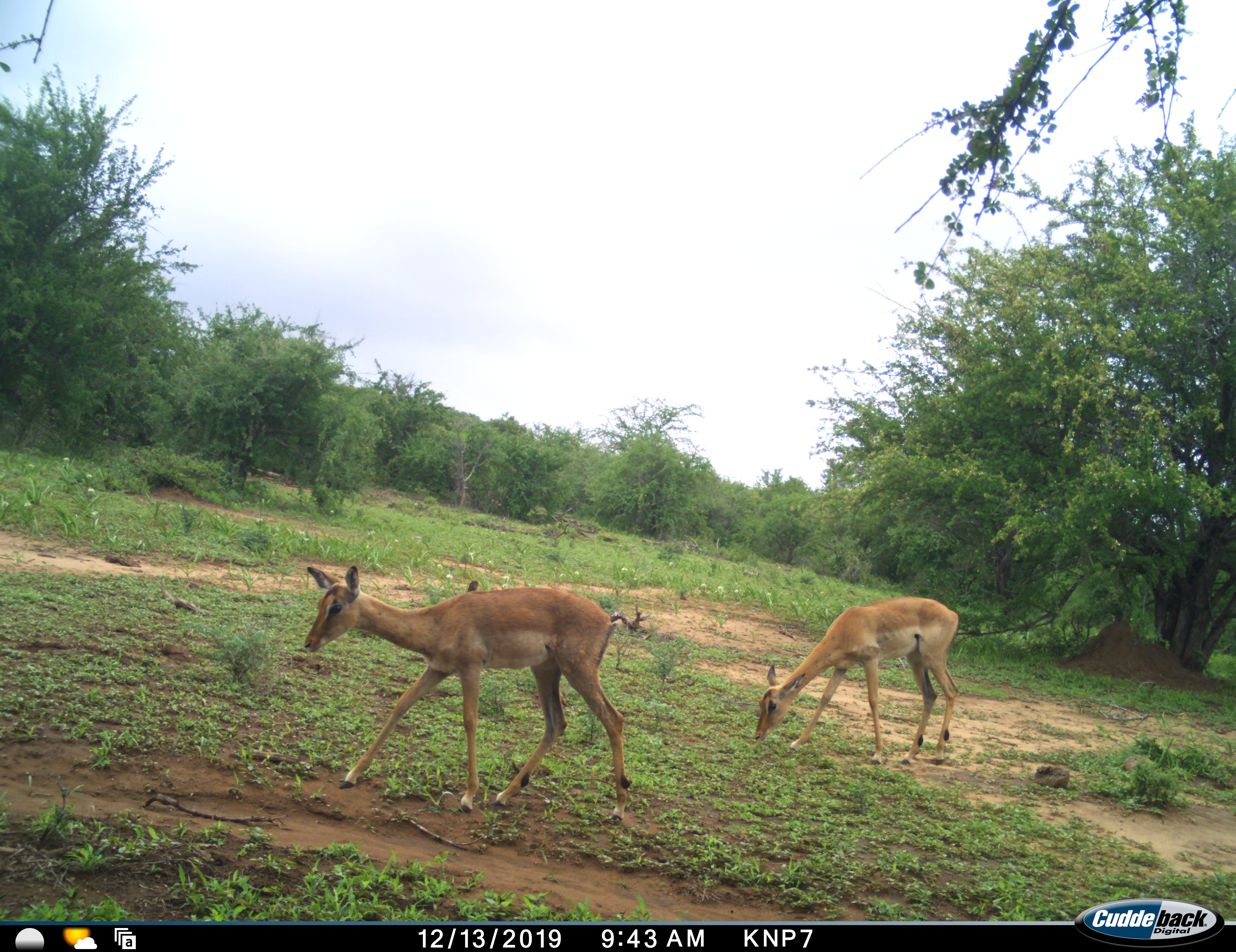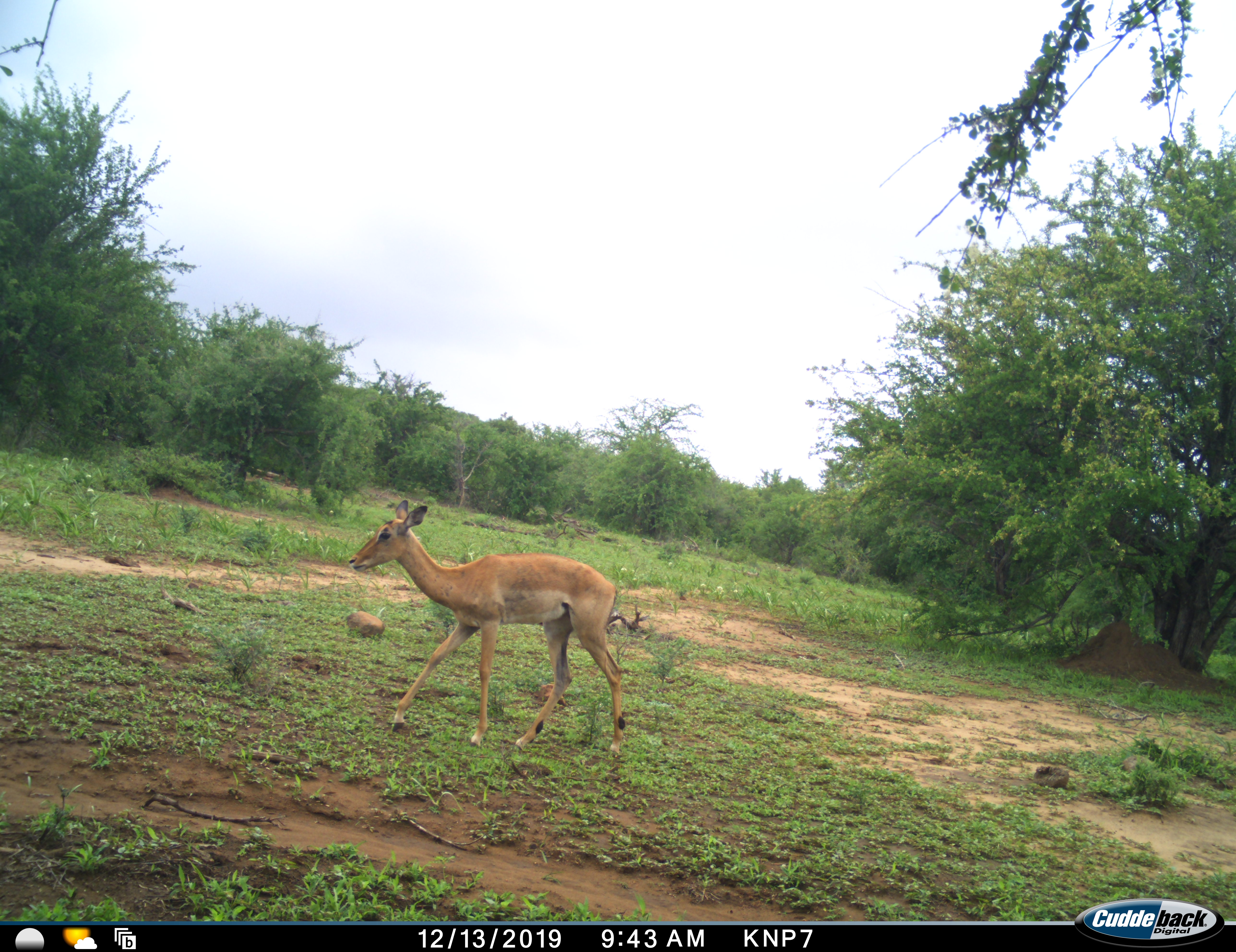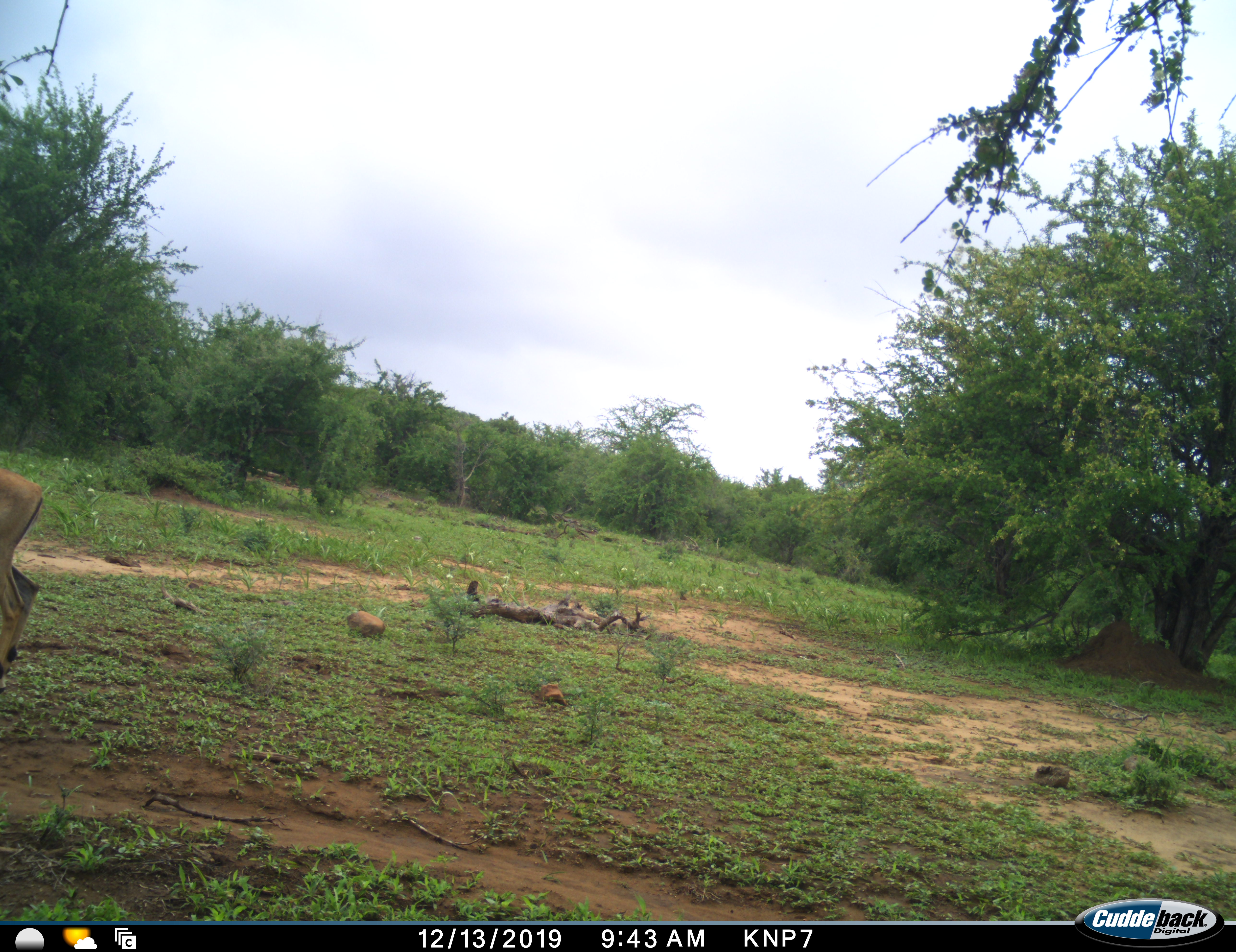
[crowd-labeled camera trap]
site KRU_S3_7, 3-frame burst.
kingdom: Animalia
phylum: Chordata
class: Mammalia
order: Artiodactyla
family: Bovidae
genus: Aepyceros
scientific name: Aepyceros melampus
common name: impala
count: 2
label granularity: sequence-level